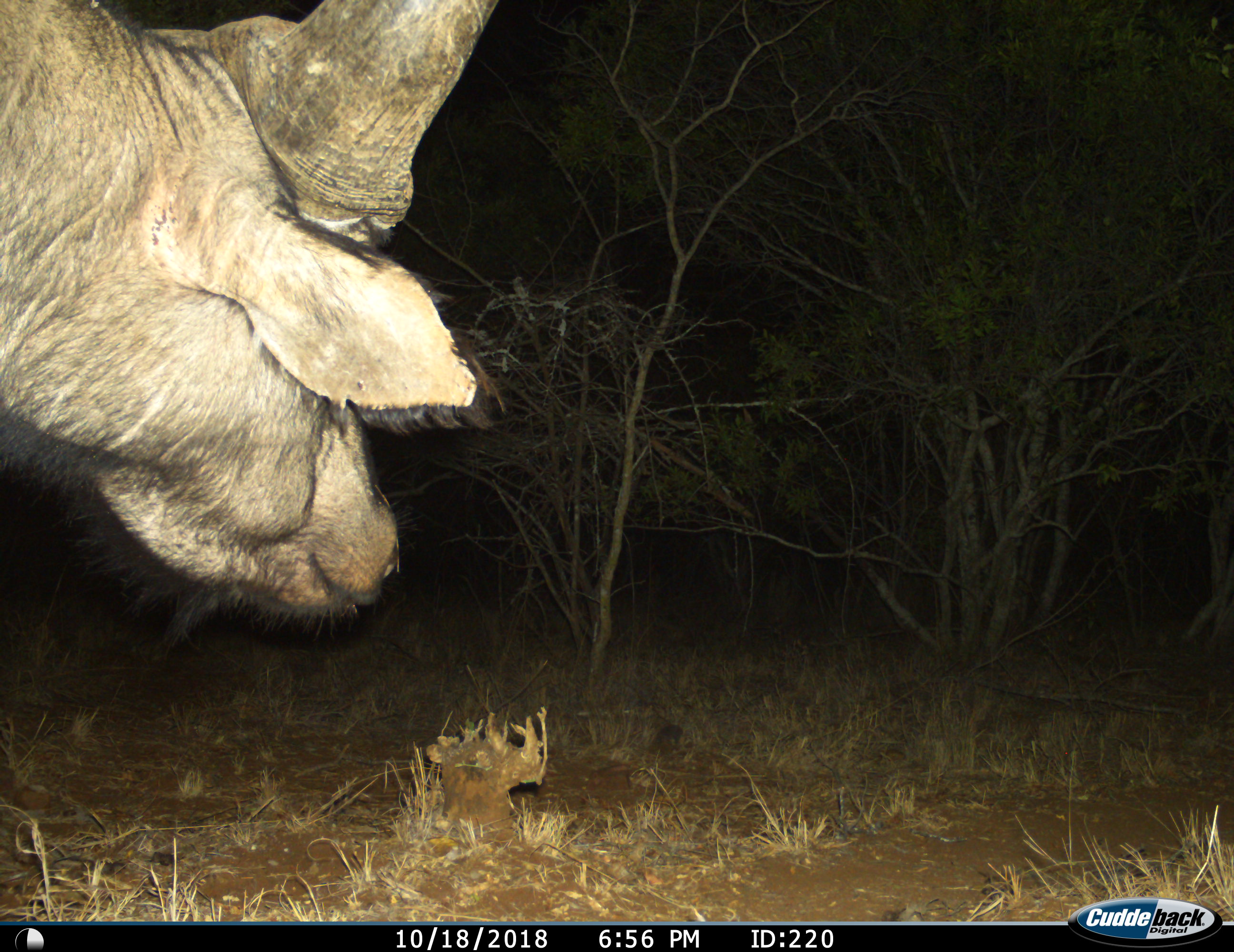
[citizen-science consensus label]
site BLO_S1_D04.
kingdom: Animalia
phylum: Chordata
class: Mammalia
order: Artiodactyla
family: Bovidae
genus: Syncerus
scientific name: Syncerus caffer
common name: african buffalo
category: buffalo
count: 1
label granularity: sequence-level